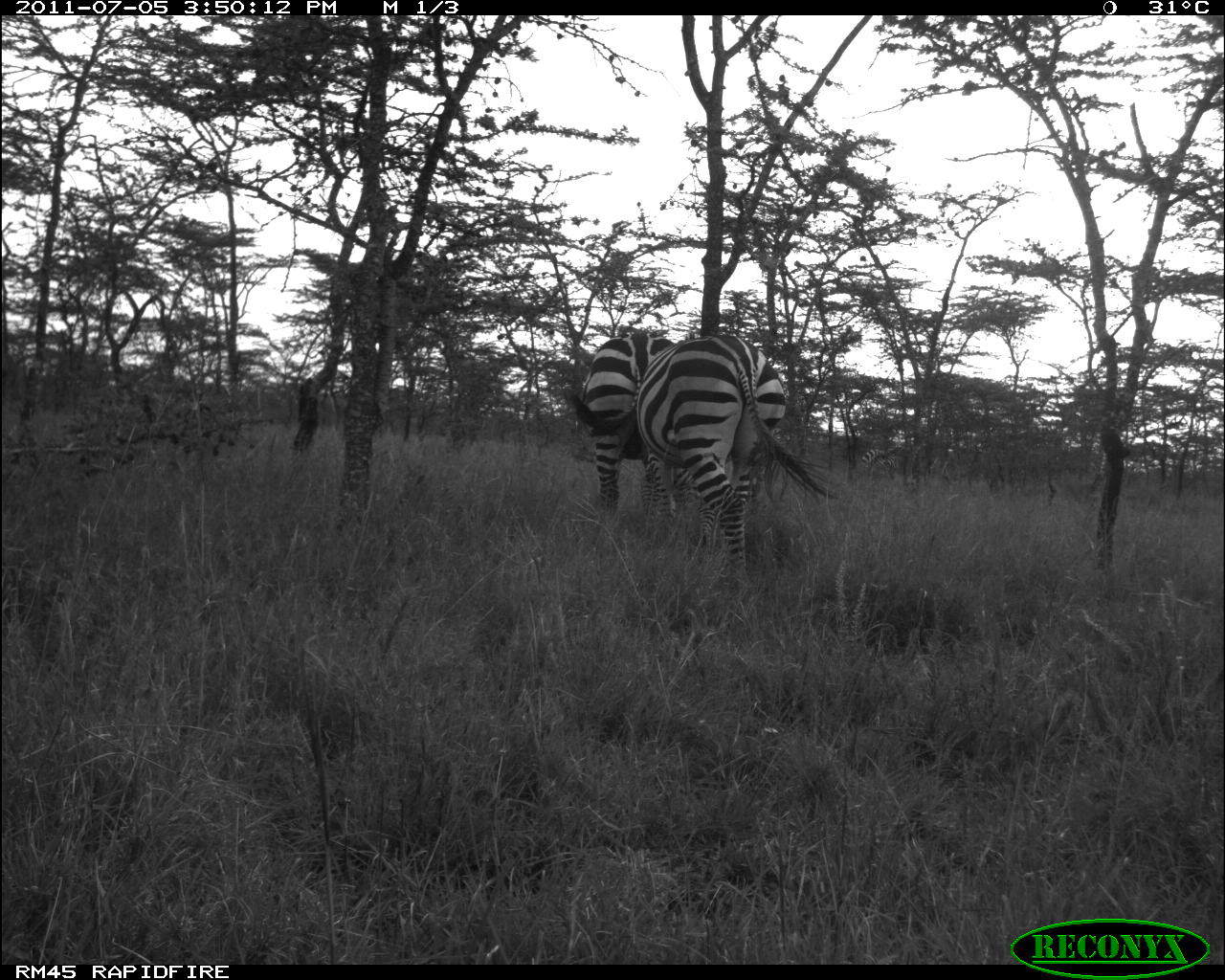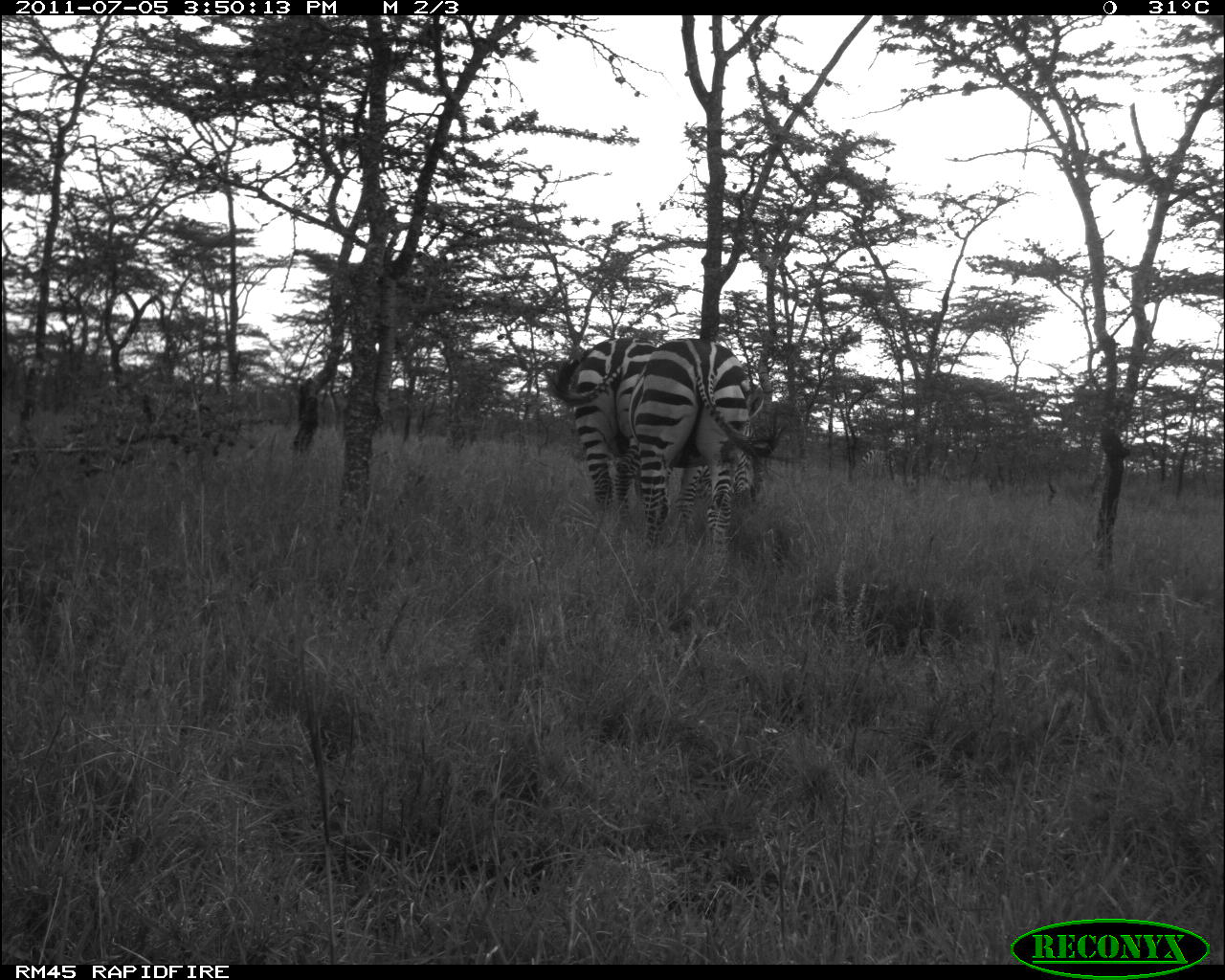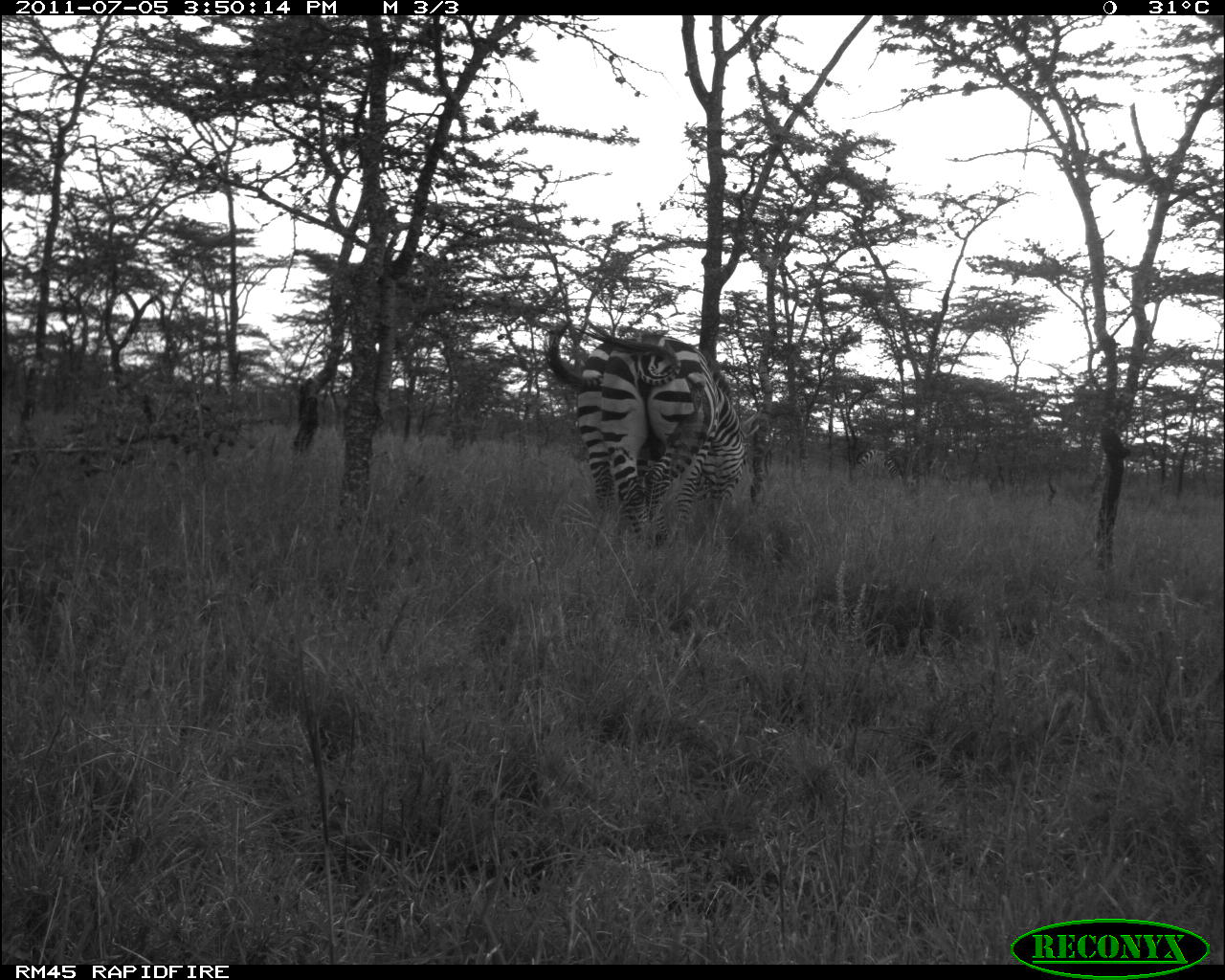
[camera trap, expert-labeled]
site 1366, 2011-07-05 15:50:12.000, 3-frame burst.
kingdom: Animalia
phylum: Chordata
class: Mammalia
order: Perissodactyla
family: Equidae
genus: Equus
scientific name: Equus quagga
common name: plains zebra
Equus quagga (plains zebra), count 3.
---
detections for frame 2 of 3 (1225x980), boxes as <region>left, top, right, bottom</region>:
equus quagga: <region>622, 335, 788, 589</region>; <region>546, 336, 666, 519</region>; <region>857, 446, 898, 478</region>